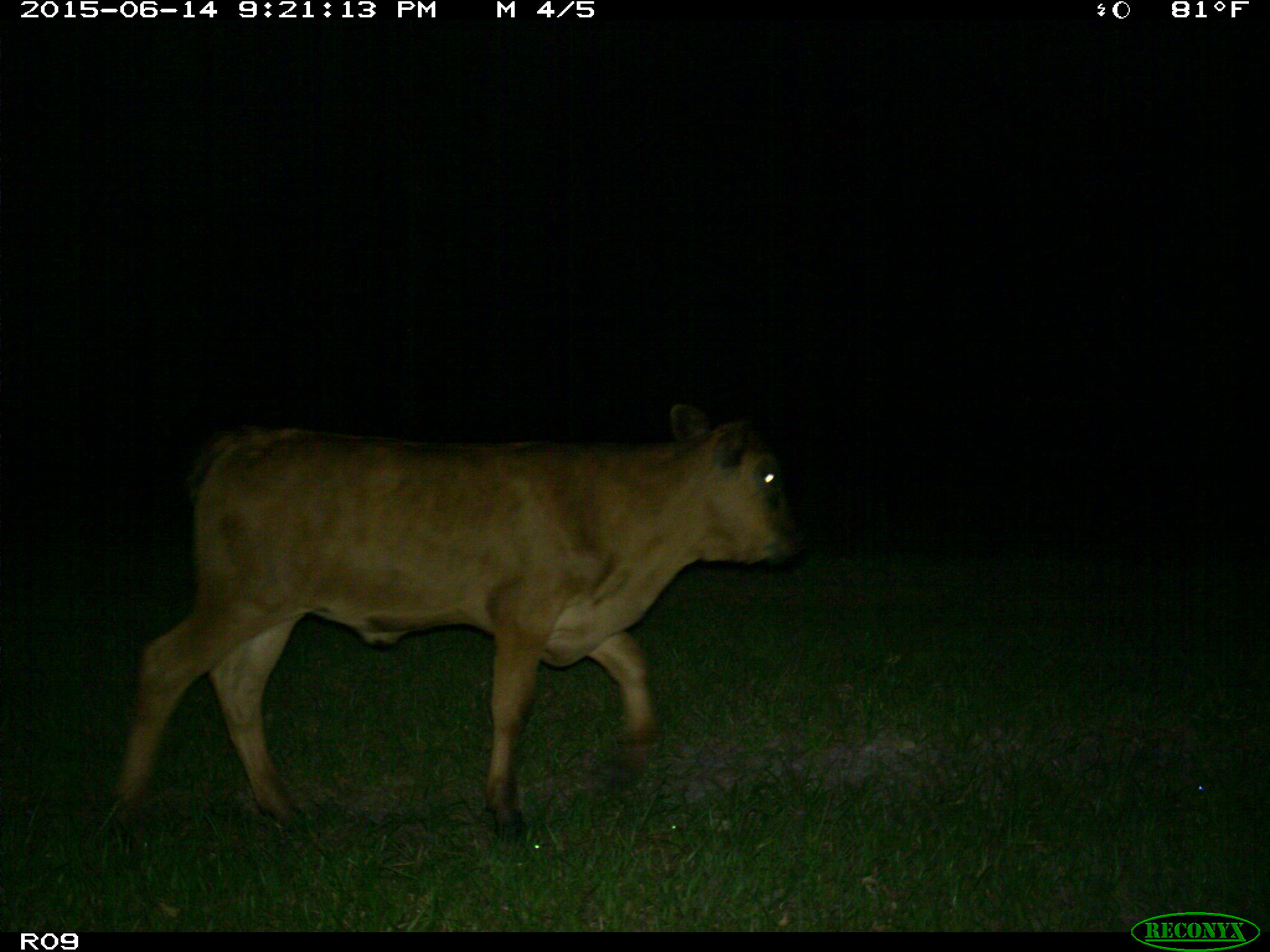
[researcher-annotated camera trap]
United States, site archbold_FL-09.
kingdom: Animalia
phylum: Chordata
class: Mammalia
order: Artiodactyla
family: Bovidae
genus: Bos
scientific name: Bos taurus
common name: domestic cow